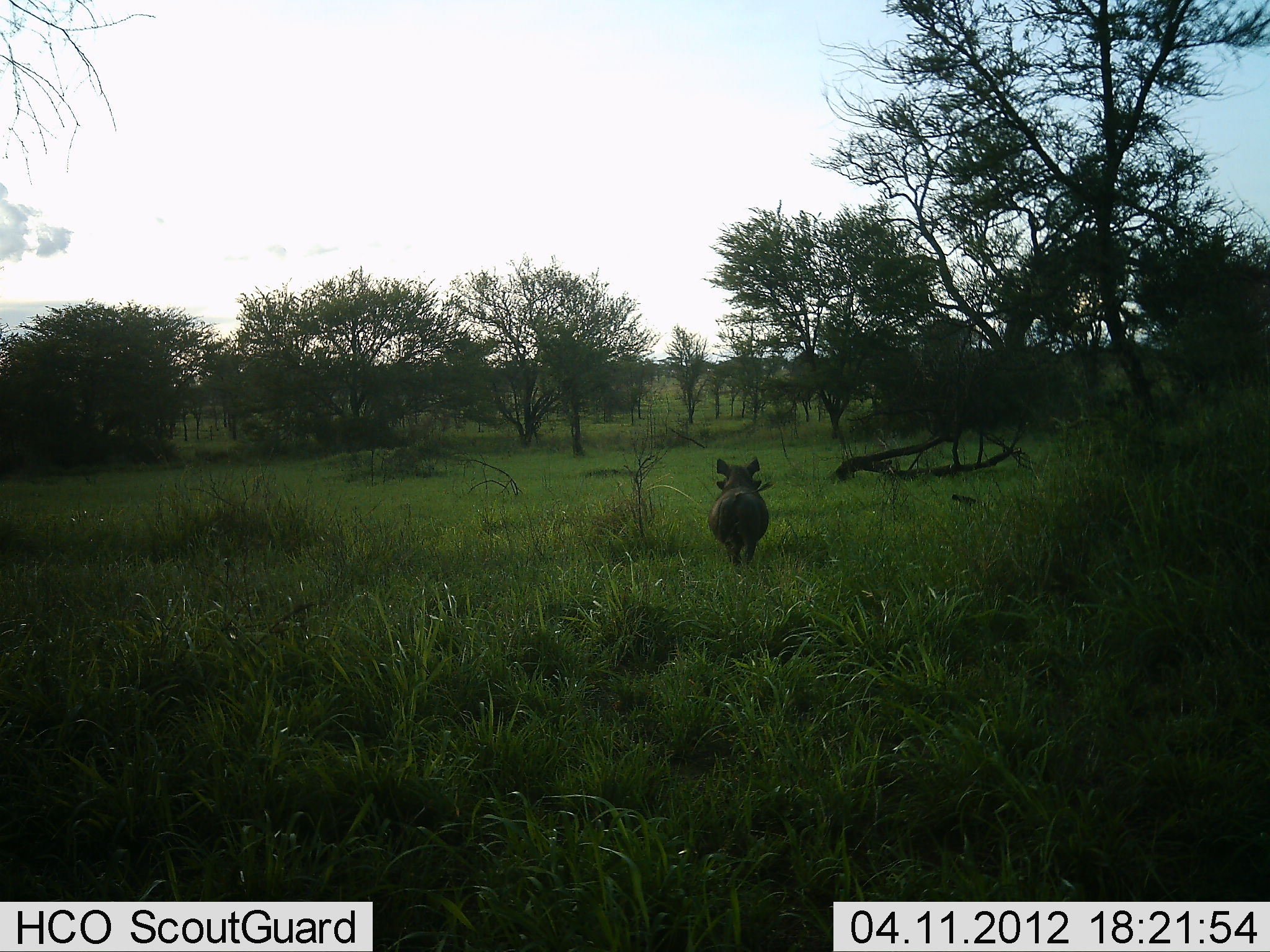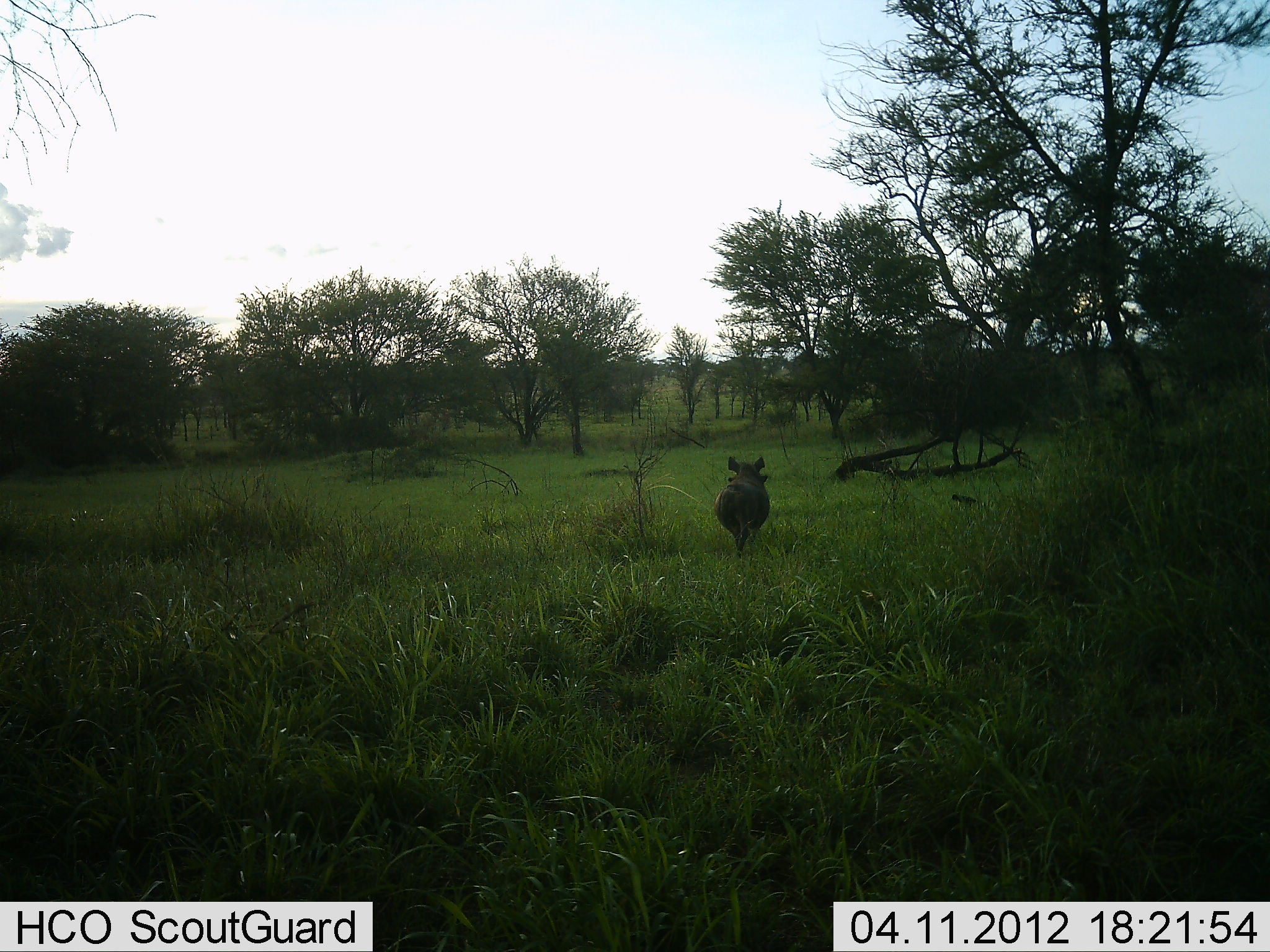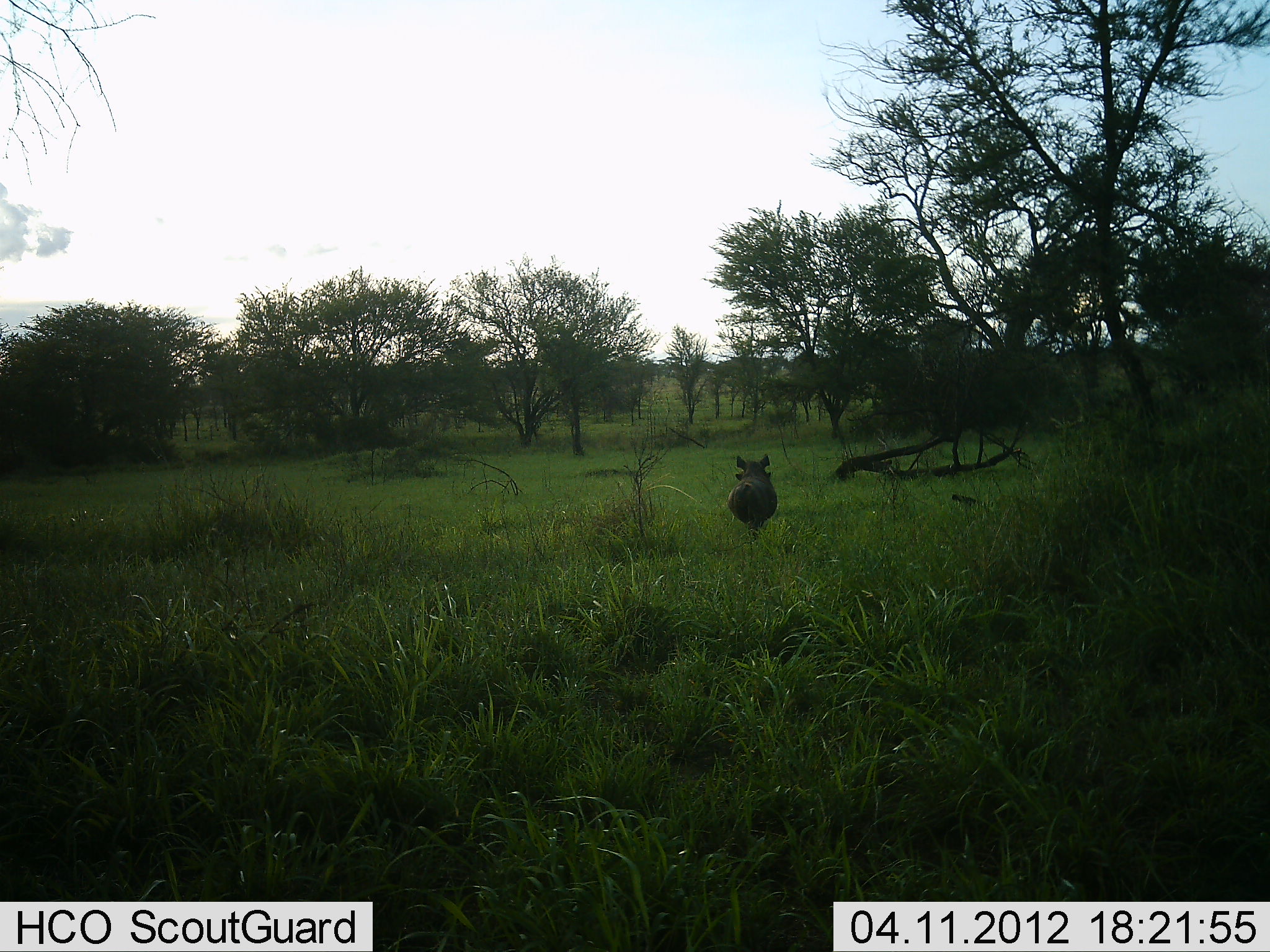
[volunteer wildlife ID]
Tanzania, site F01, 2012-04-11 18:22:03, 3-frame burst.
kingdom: Animalia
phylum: Chordata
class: Mammalia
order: Artiodactyla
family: Suidae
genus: Phacochoerus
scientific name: Phacochoerus africanus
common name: warthog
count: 1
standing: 4%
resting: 0%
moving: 96%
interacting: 0%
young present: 0%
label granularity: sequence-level